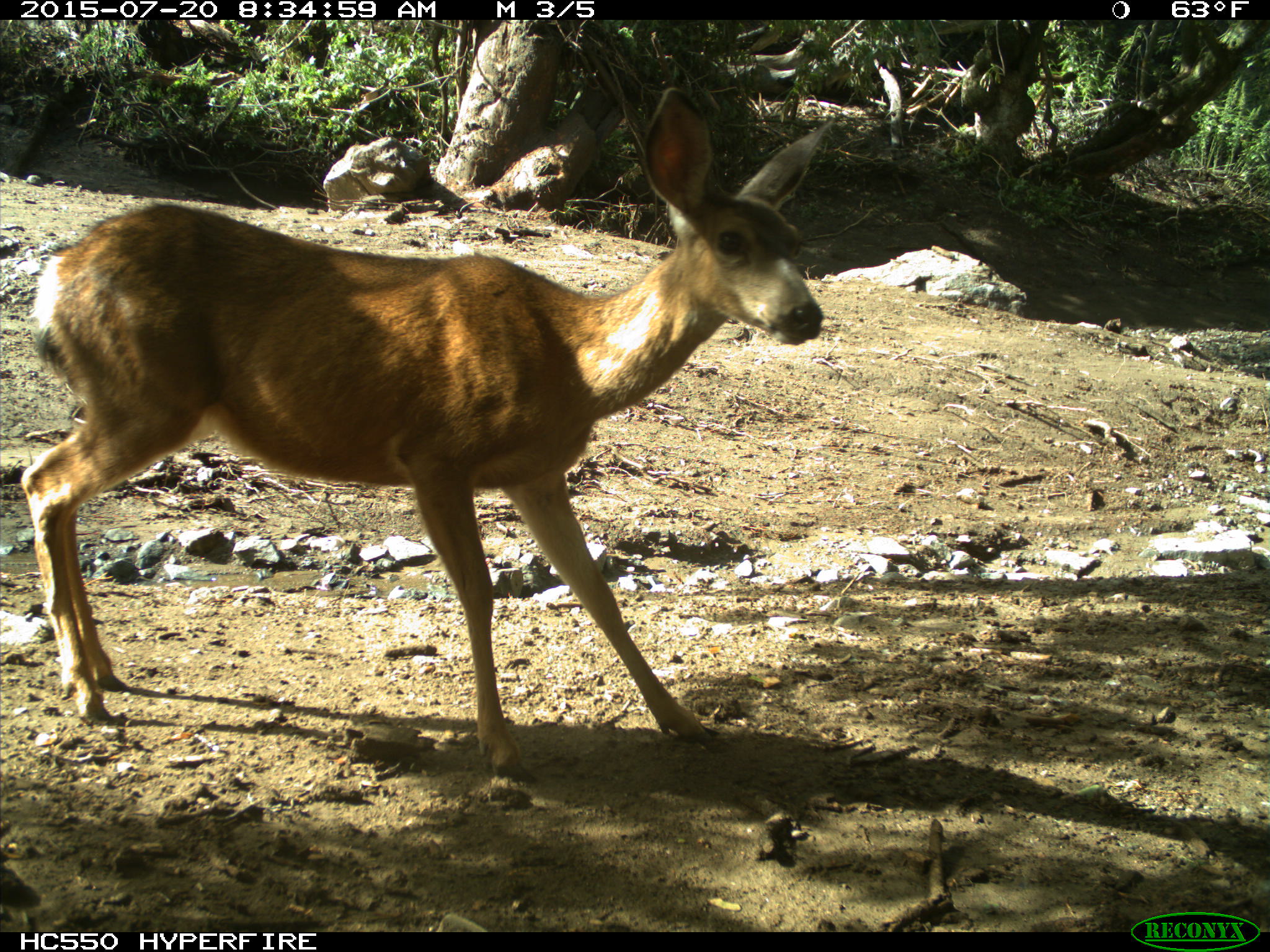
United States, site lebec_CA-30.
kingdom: Animalia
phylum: Chordata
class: Mammalia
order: Artiodactyla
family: Cervidae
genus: Odocoileus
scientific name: Odocoileus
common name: deer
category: unidentified deer